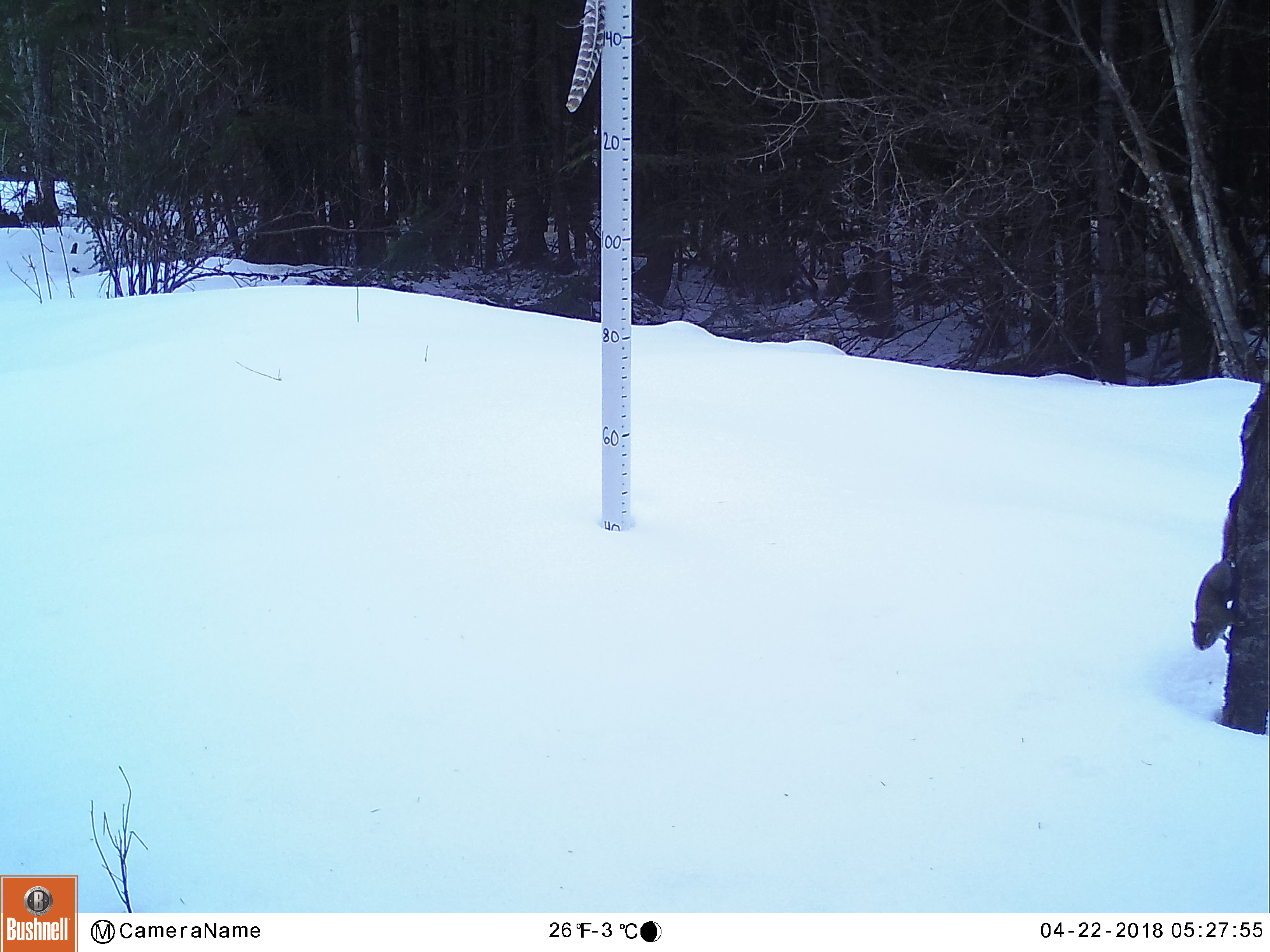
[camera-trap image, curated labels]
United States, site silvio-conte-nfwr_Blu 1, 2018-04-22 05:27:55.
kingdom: Animalia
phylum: Chordata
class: Mammalia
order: Rodentia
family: Sciuridae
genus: Tamiasciurus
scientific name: Tamiasciurus hudsonicus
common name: red squirrel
Red squirrel (Tamiasciurus hudsonicus).